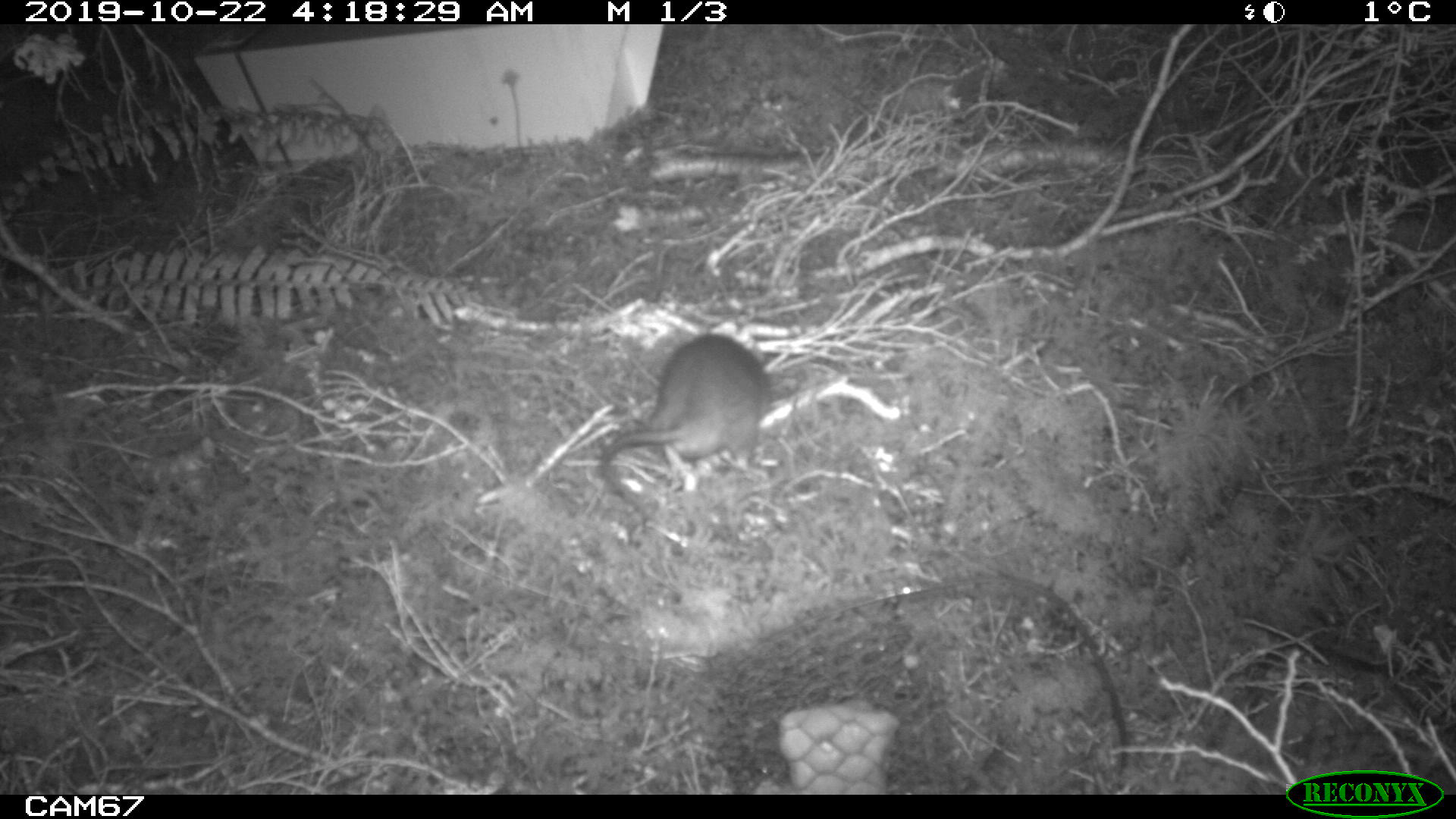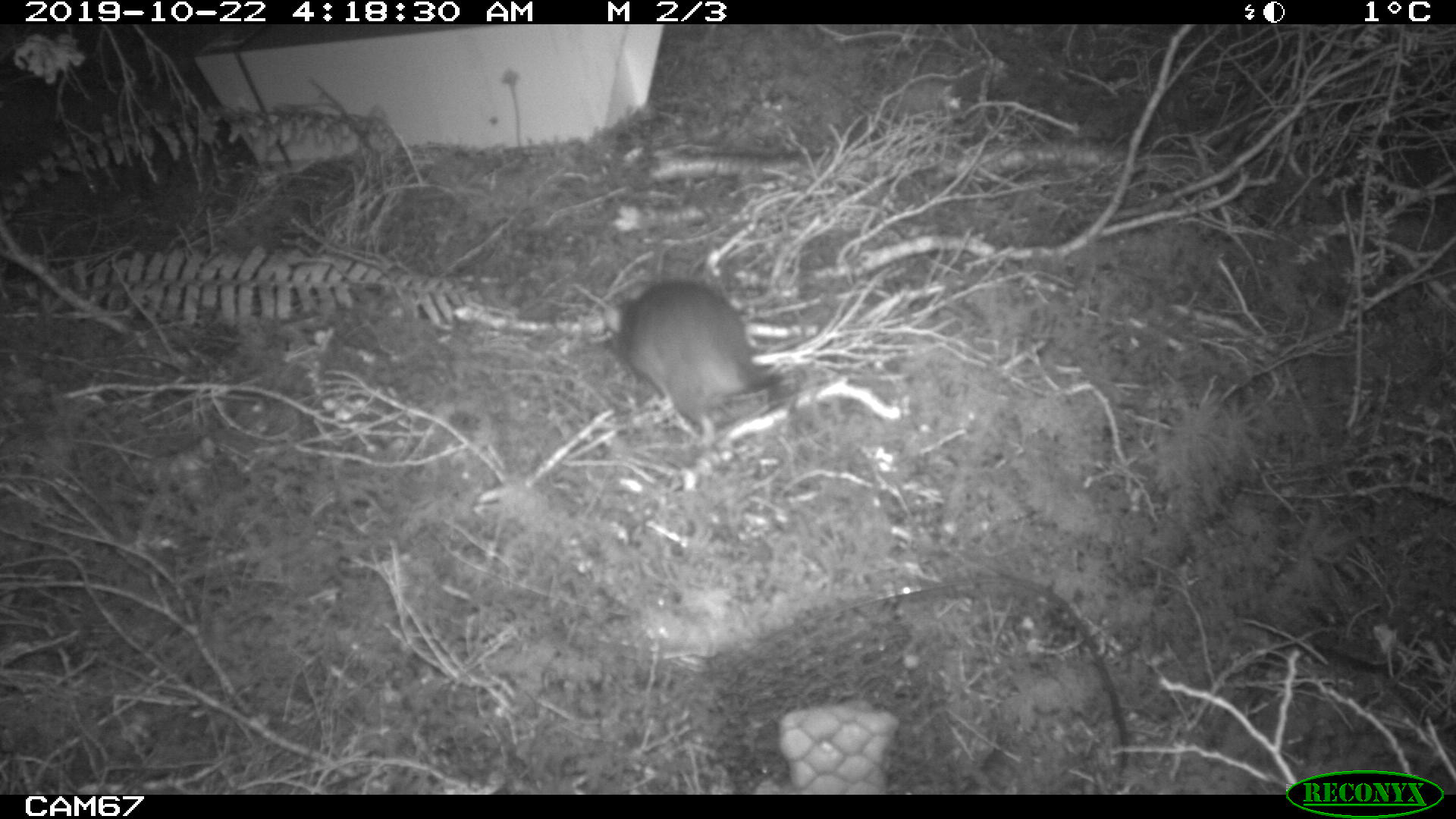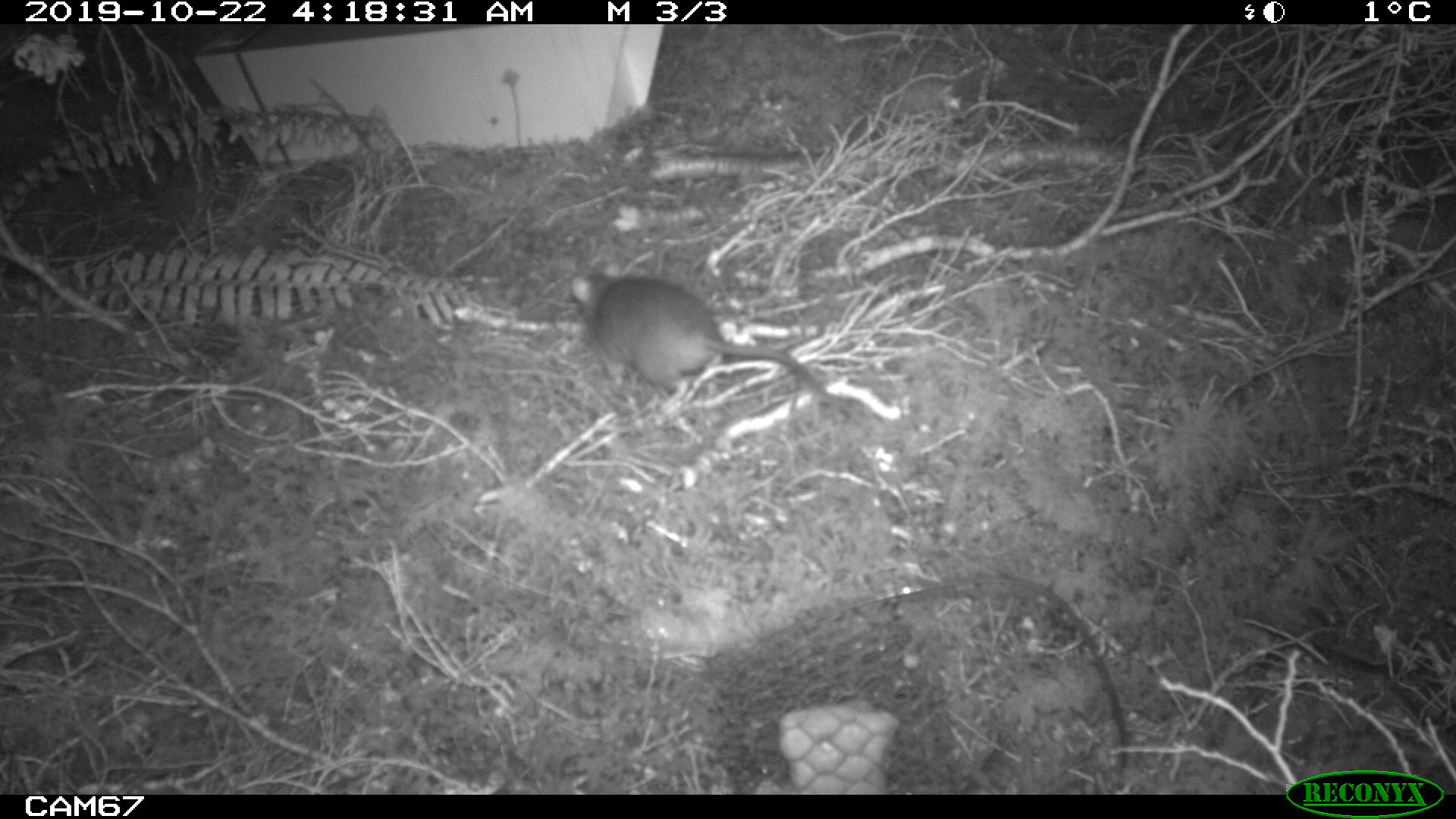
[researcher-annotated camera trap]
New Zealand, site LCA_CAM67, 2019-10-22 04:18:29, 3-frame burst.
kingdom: Animalia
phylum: Chordata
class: Mammalia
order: Rodentia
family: Muridae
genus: Rattus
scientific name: Rattus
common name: rat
Rat (Rattus).